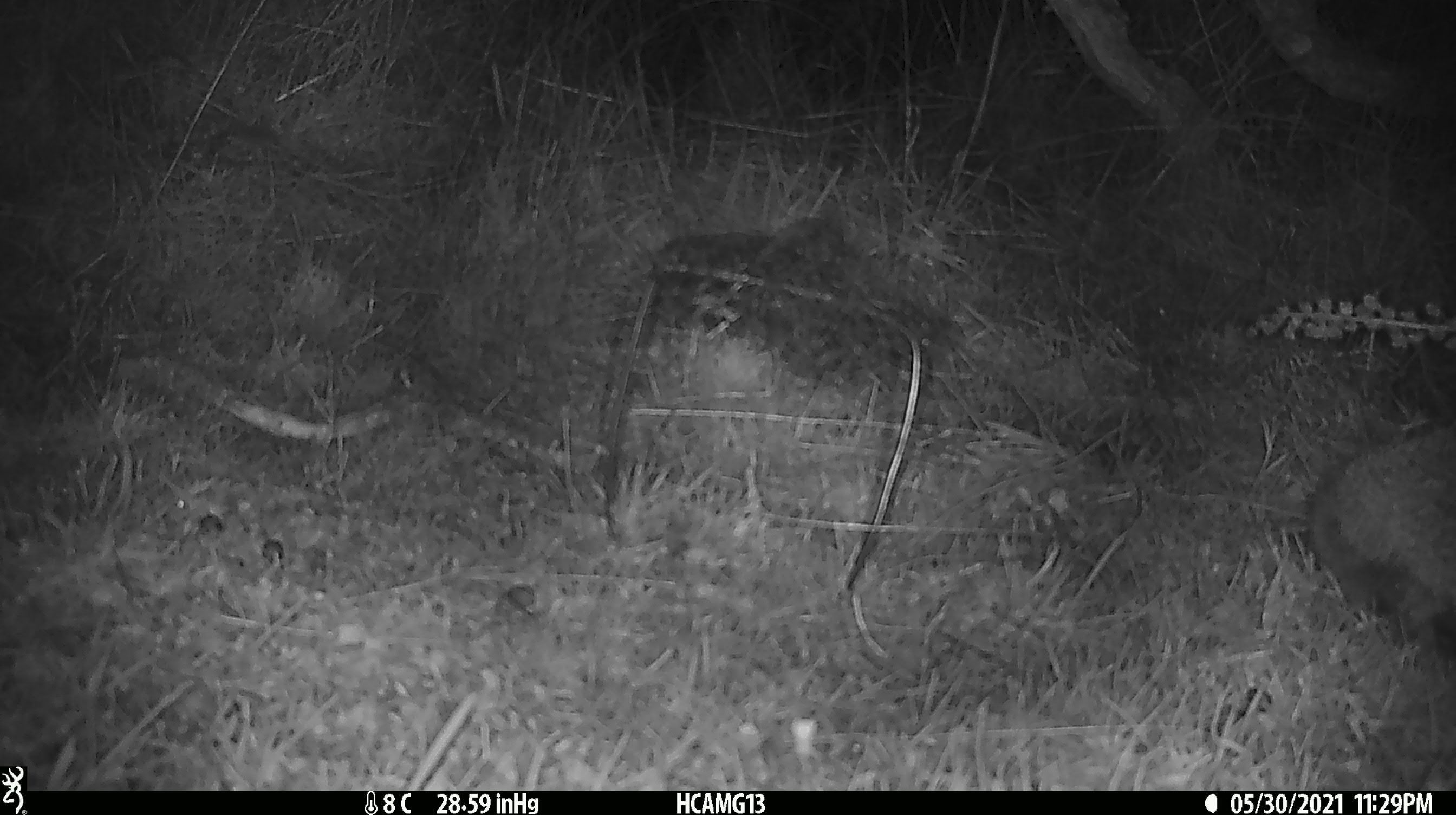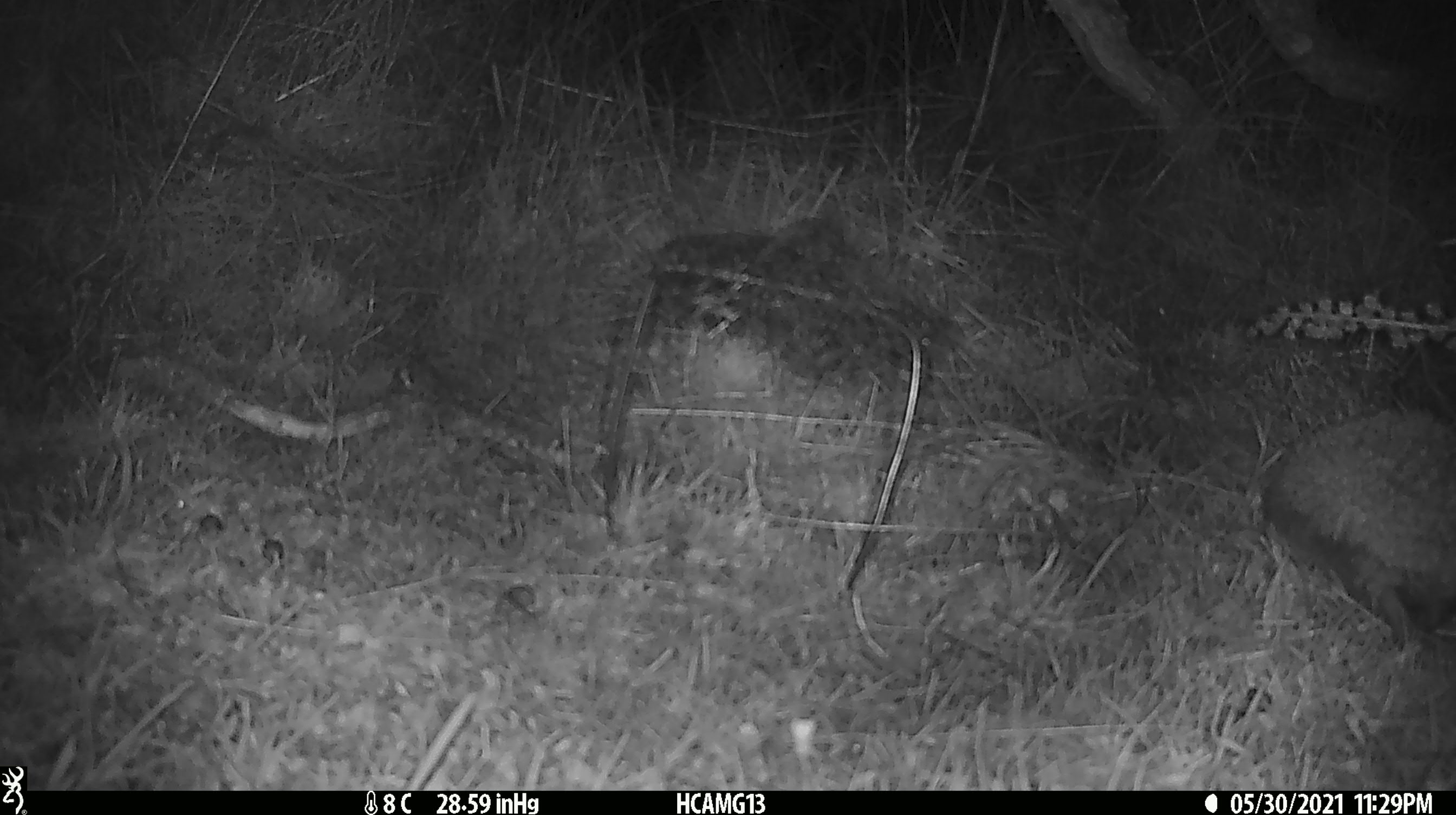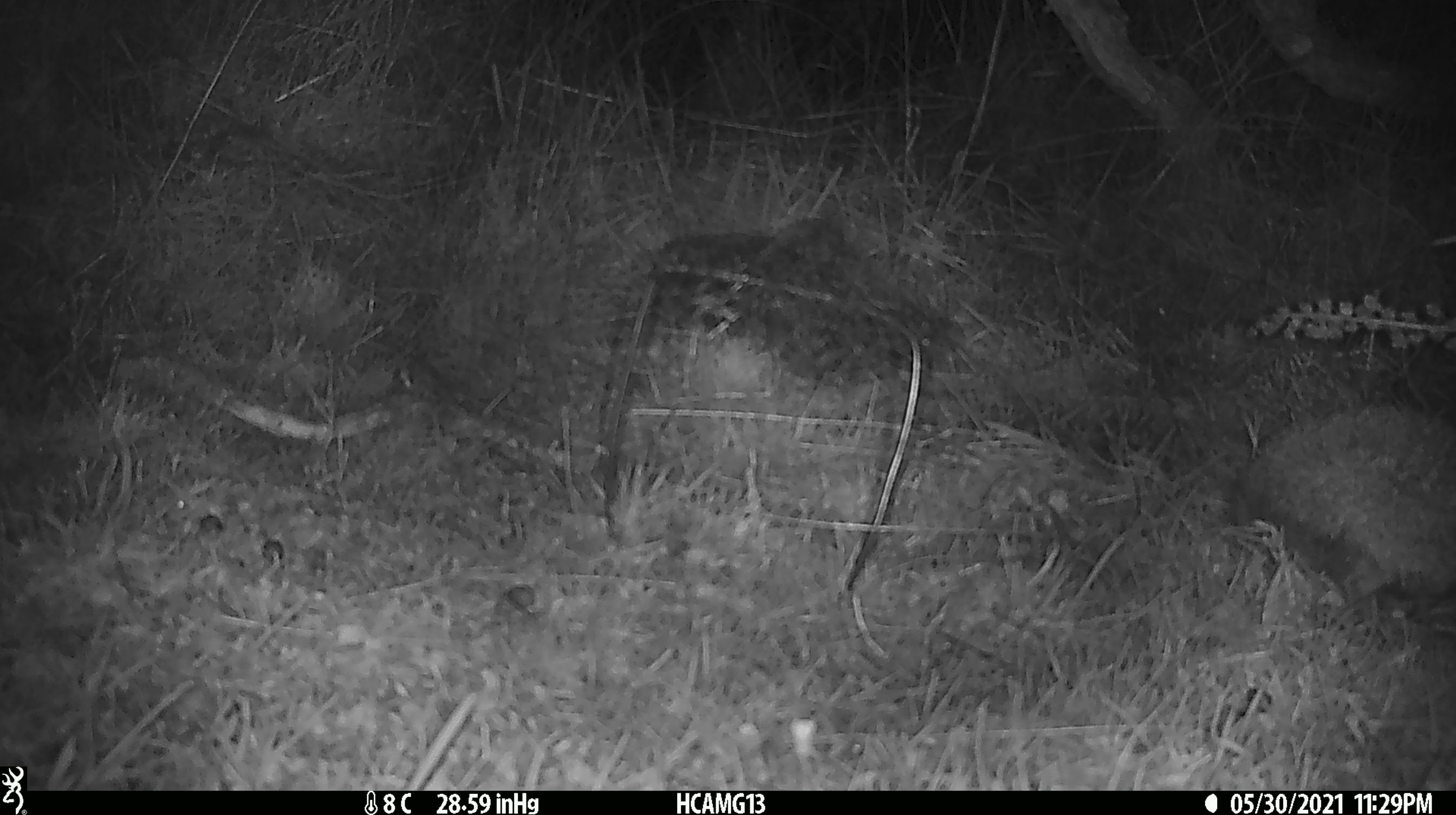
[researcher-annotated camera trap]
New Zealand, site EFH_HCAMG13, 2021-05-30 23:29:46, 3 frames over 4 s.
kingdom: Animalia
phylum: Chordata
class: Mammalia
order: Eulipotyphla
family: Erinaceidae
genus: Erinaceus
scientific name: Erinaceus europaeus europaeus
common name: european hedgehog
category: hedgehog